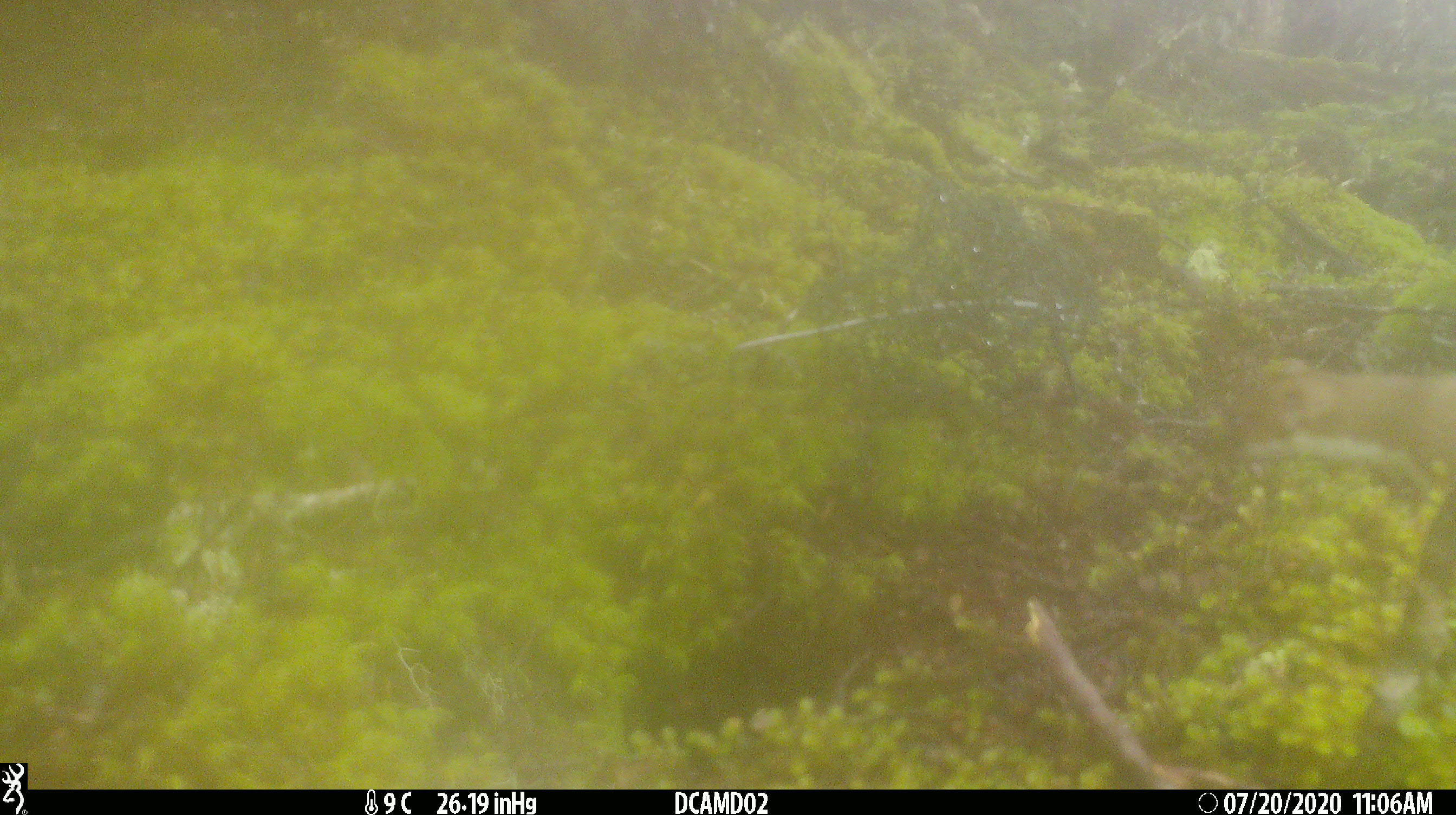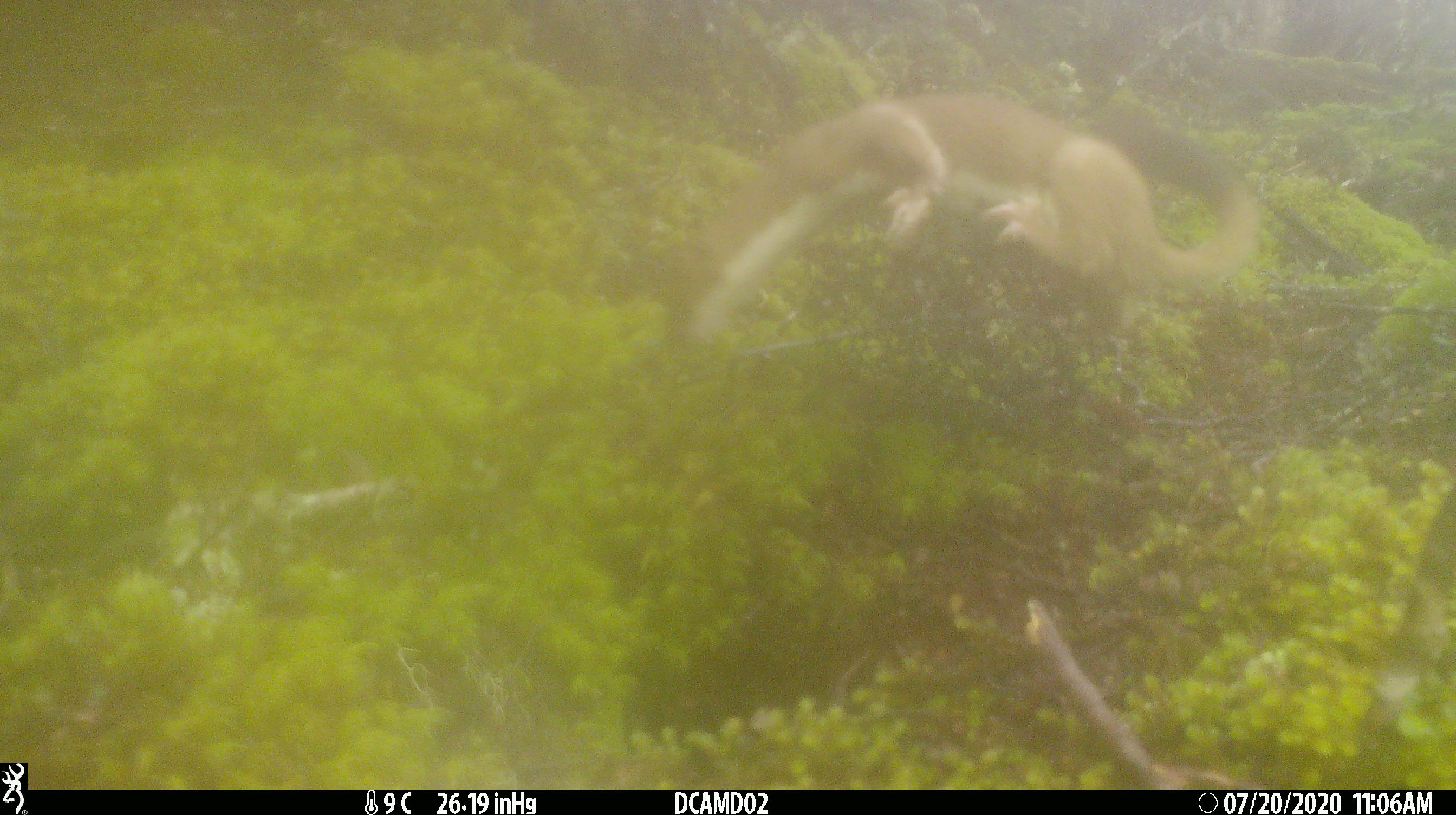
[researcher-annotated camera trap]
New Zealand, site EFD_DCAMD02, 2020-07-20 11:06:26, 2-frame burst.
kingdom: Animalia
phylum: Chordata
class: Mammalia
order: Carnivora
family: Mustelidae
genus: Mustela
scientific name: Mustela erminea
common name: stoat